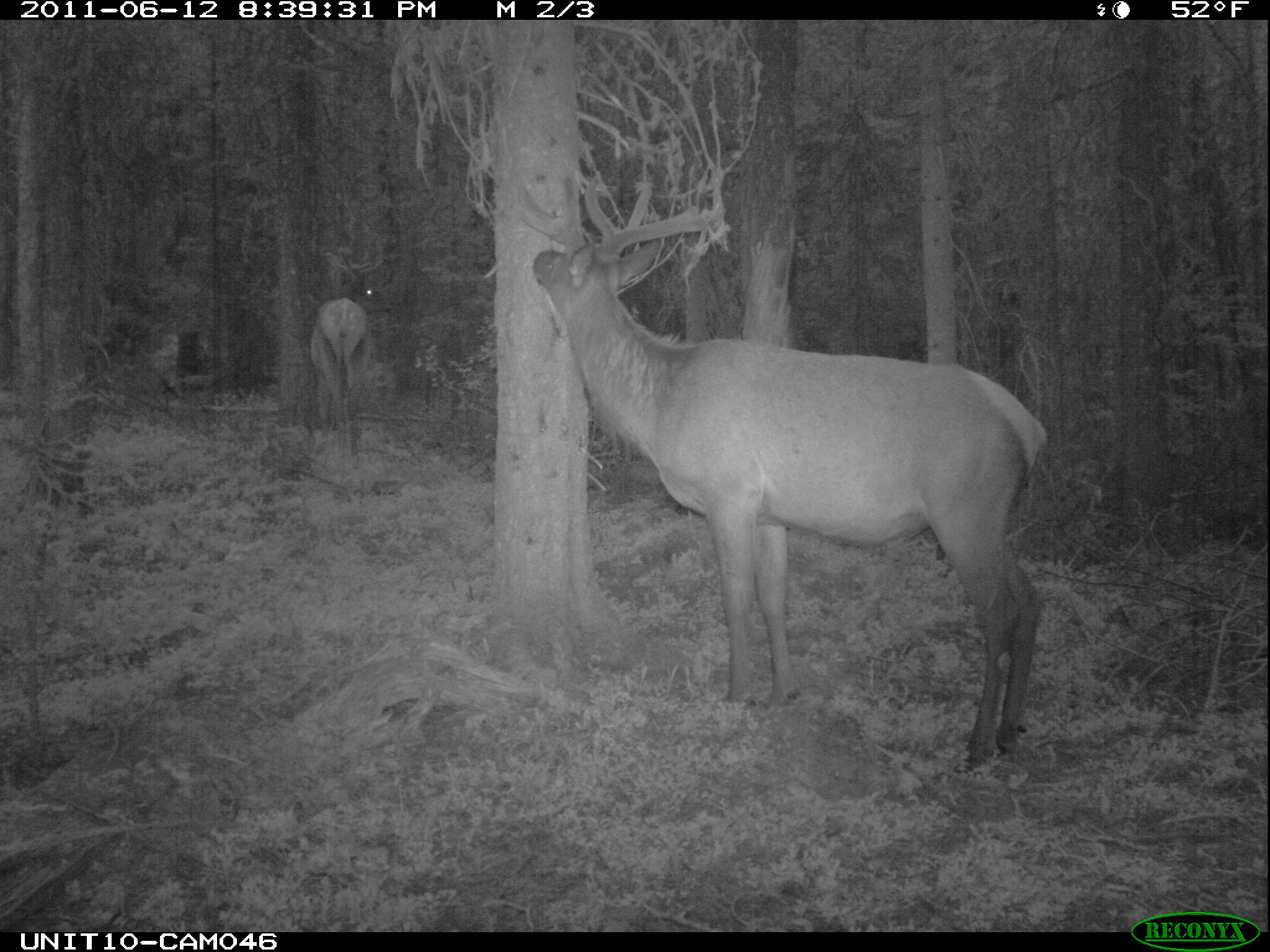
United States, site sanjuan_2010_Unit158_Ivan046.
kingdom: Animalia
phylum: Chordata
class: Mammalia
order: Artiodactyla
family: Cervidae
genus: Cervus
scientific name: Cervus elaphus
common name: red deer